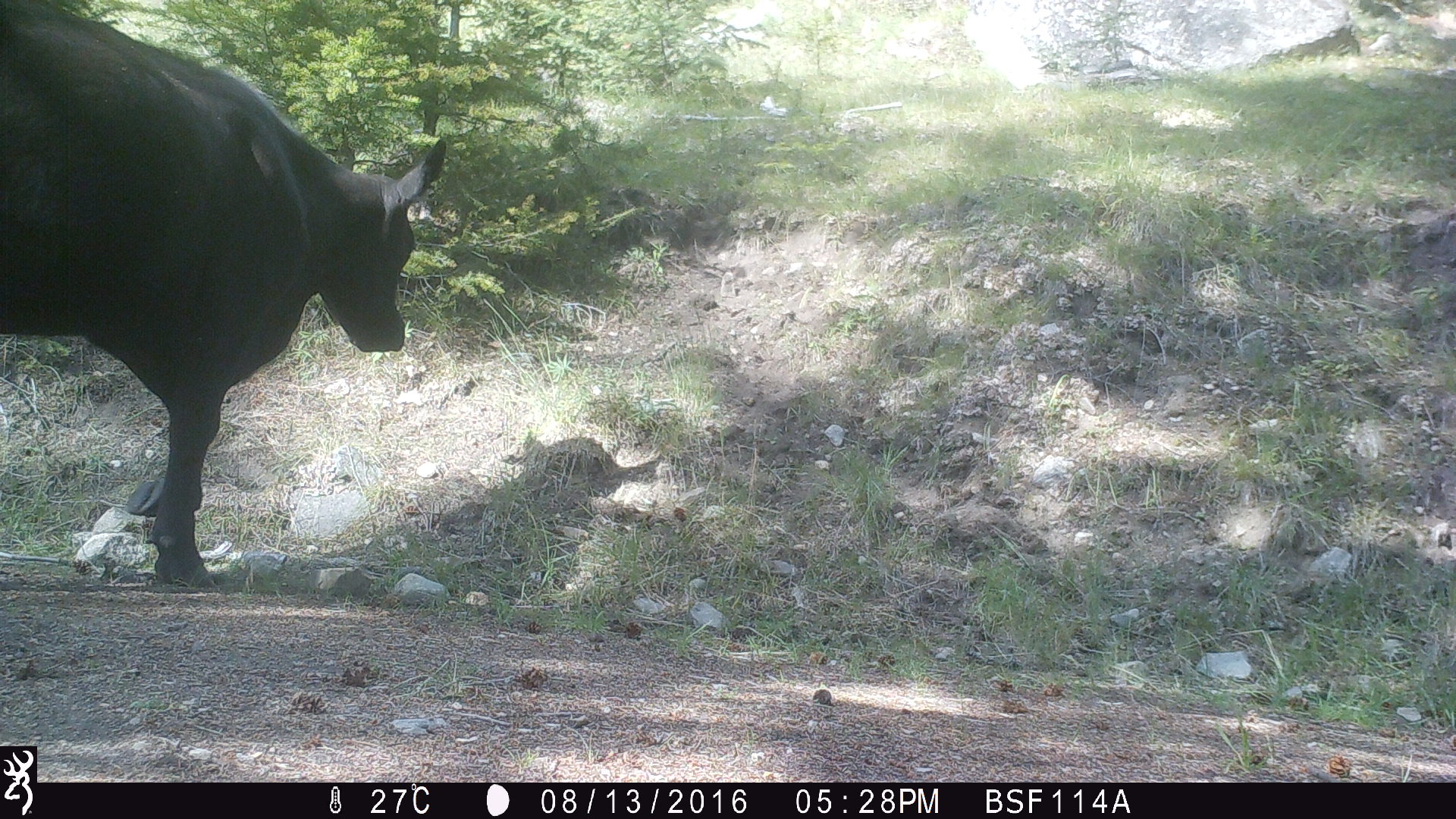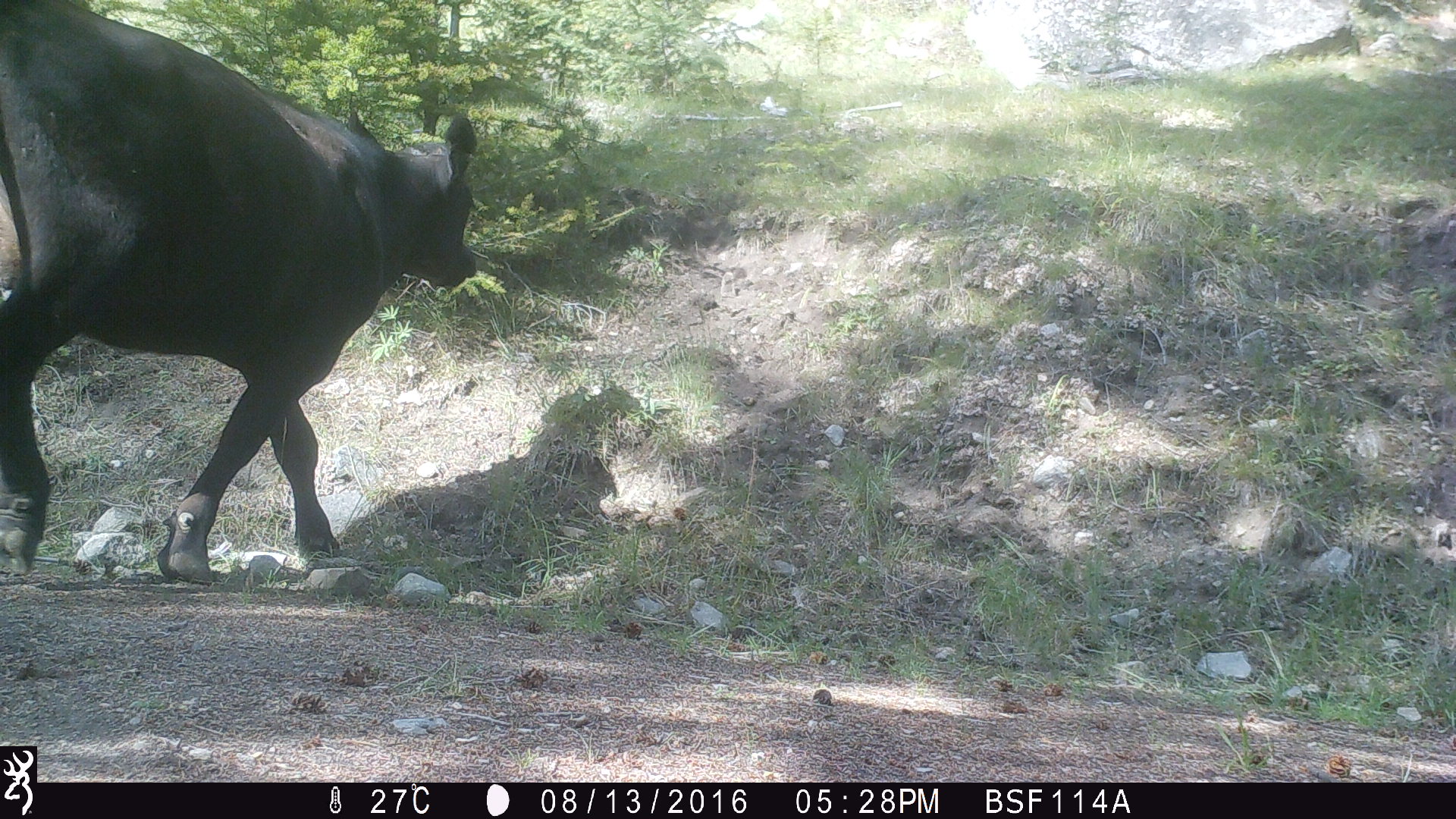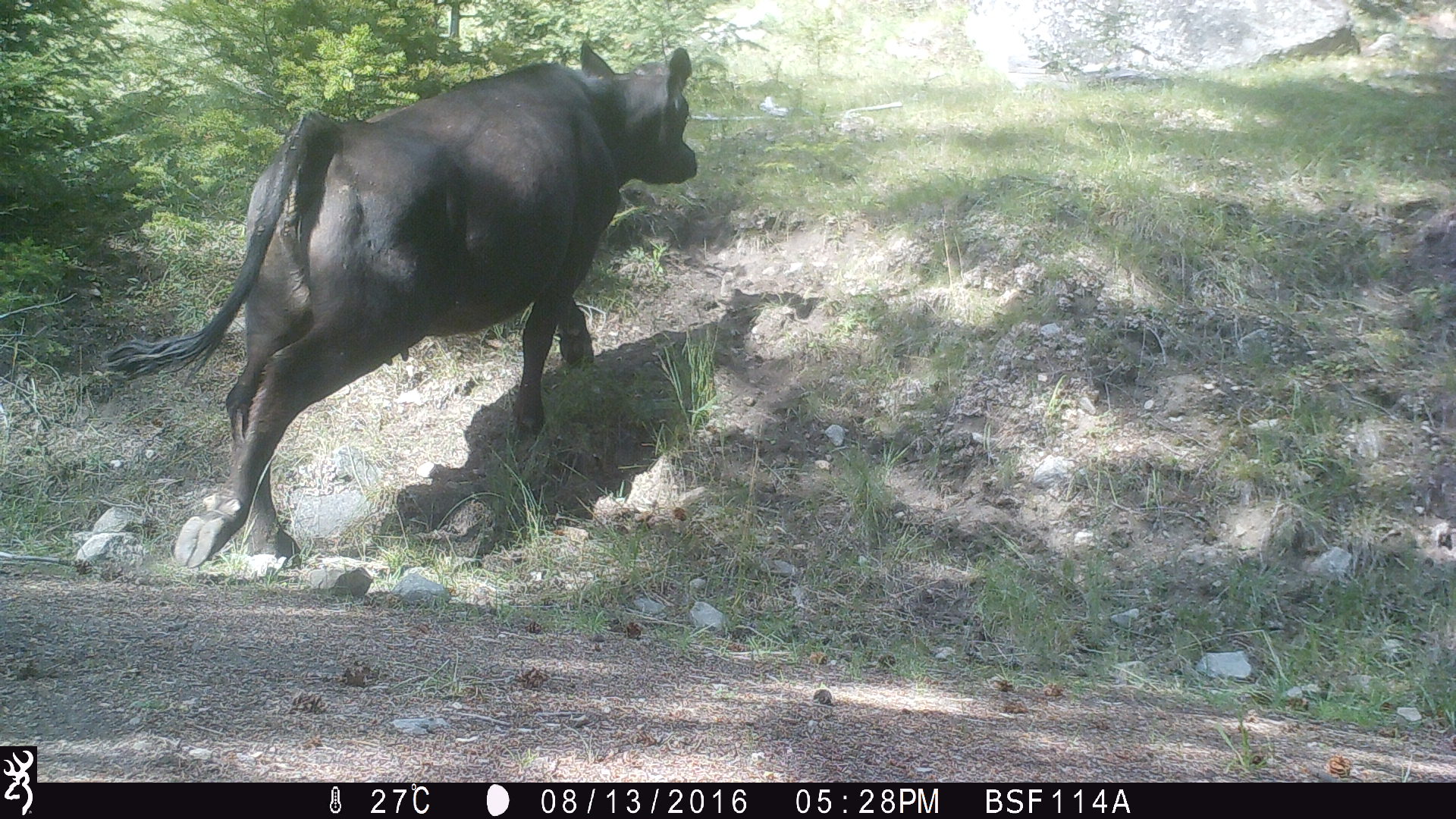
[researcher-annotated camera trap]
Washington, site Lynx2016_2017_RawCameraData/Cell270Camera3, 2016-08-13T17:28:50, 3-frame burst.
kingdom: Animalia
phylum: Chordata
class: Mammalia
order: Artiodactyla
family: Bovidae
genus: Bos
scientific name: Bos taurus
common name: domestic cattle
Domestic cattle (Bos taurus). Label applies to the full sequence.